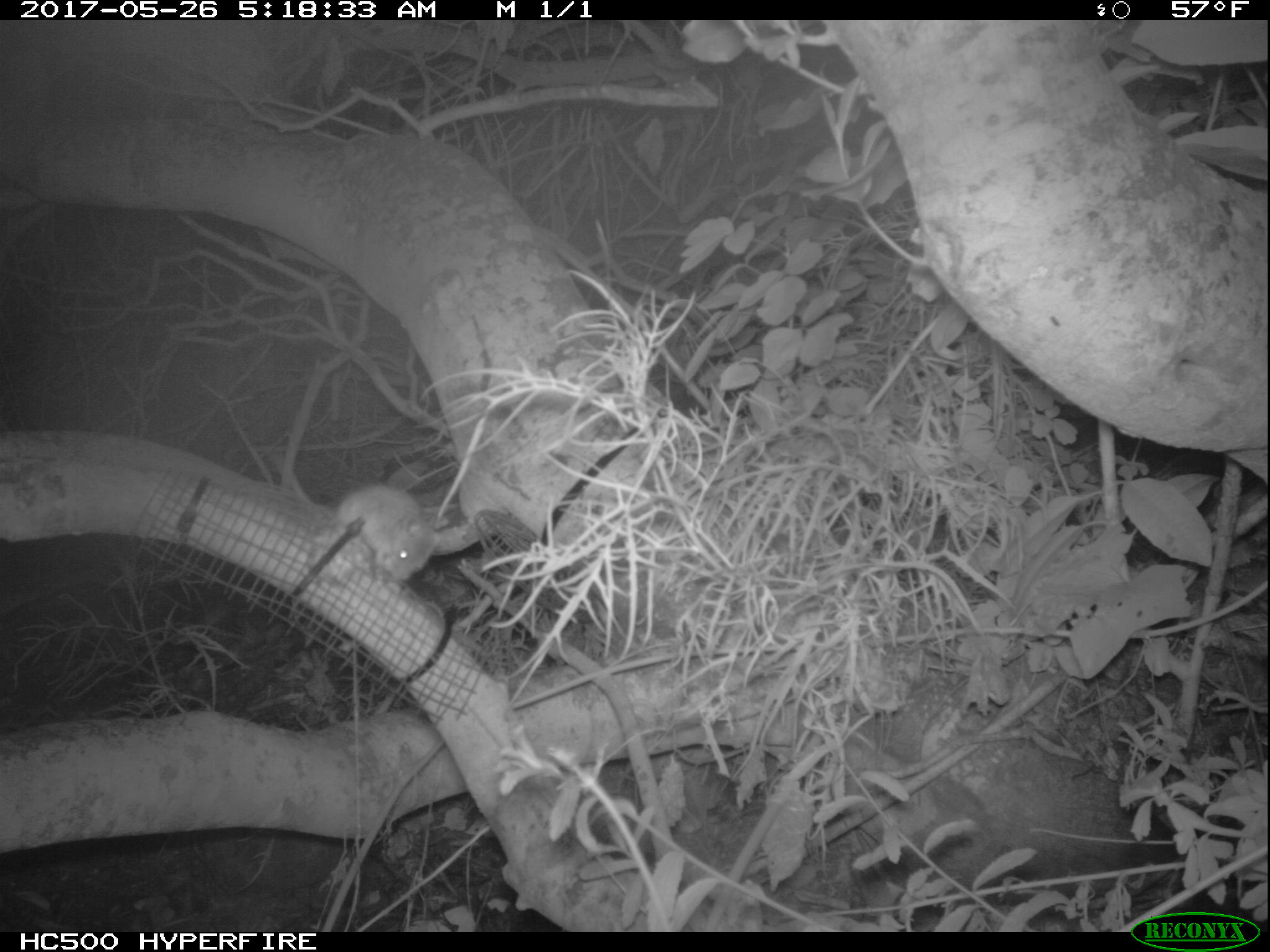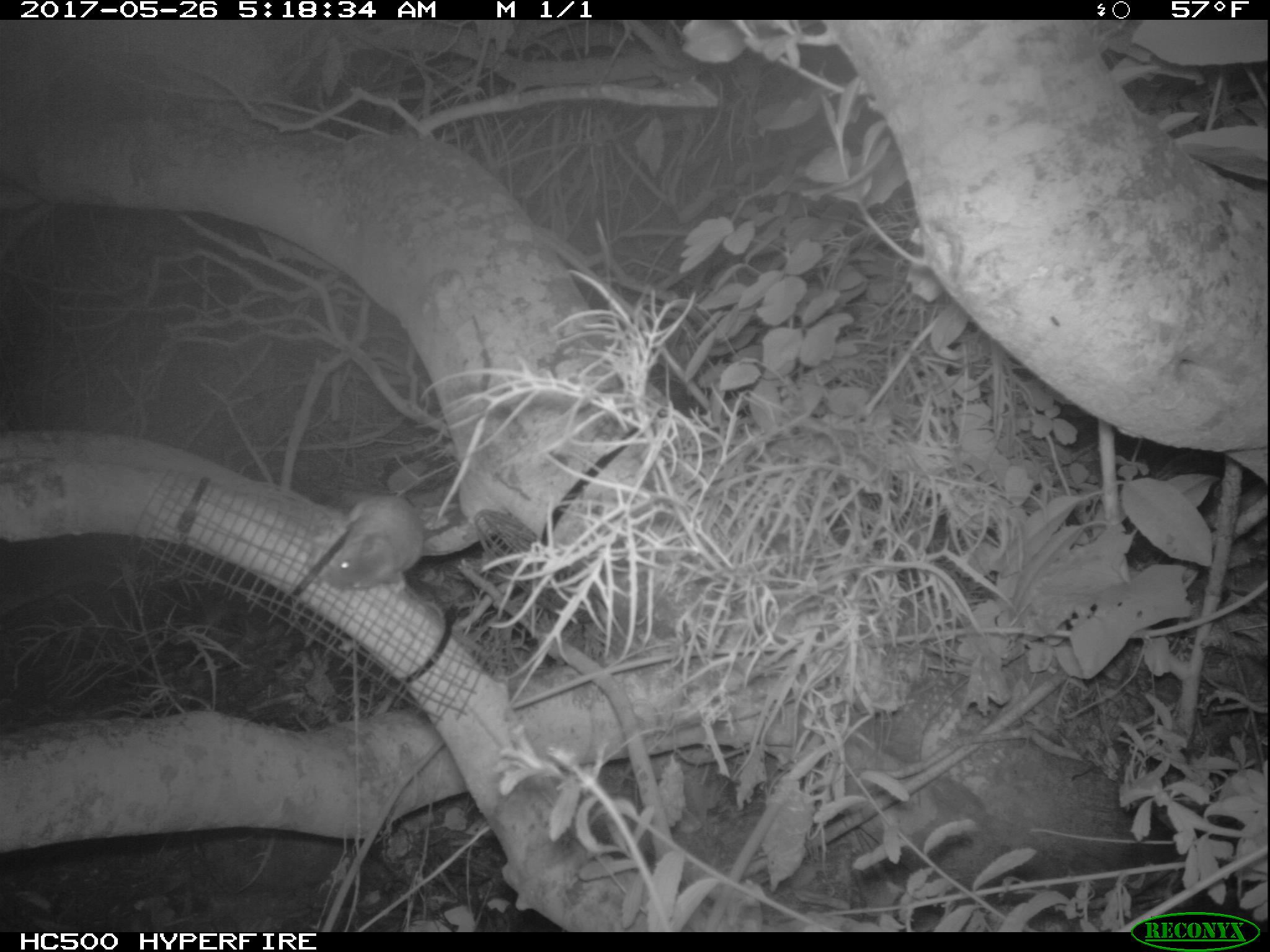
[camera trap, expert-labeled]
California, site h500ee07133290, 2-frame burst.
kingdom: Animalia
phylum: Chordata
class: Mammalia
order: Rodentia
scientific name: Rodentia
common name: rodent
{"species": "rodent (Rodentia)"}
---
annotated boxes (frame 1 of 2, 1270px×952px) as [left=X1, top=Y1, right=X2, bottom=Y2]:
rodent: [left=334, top=484, right=442, bottom=589]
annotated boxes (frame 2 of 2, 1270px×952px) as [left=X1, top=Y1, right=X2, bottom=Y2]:
rodent: [left=318, top=496, right=422, bottom=594]